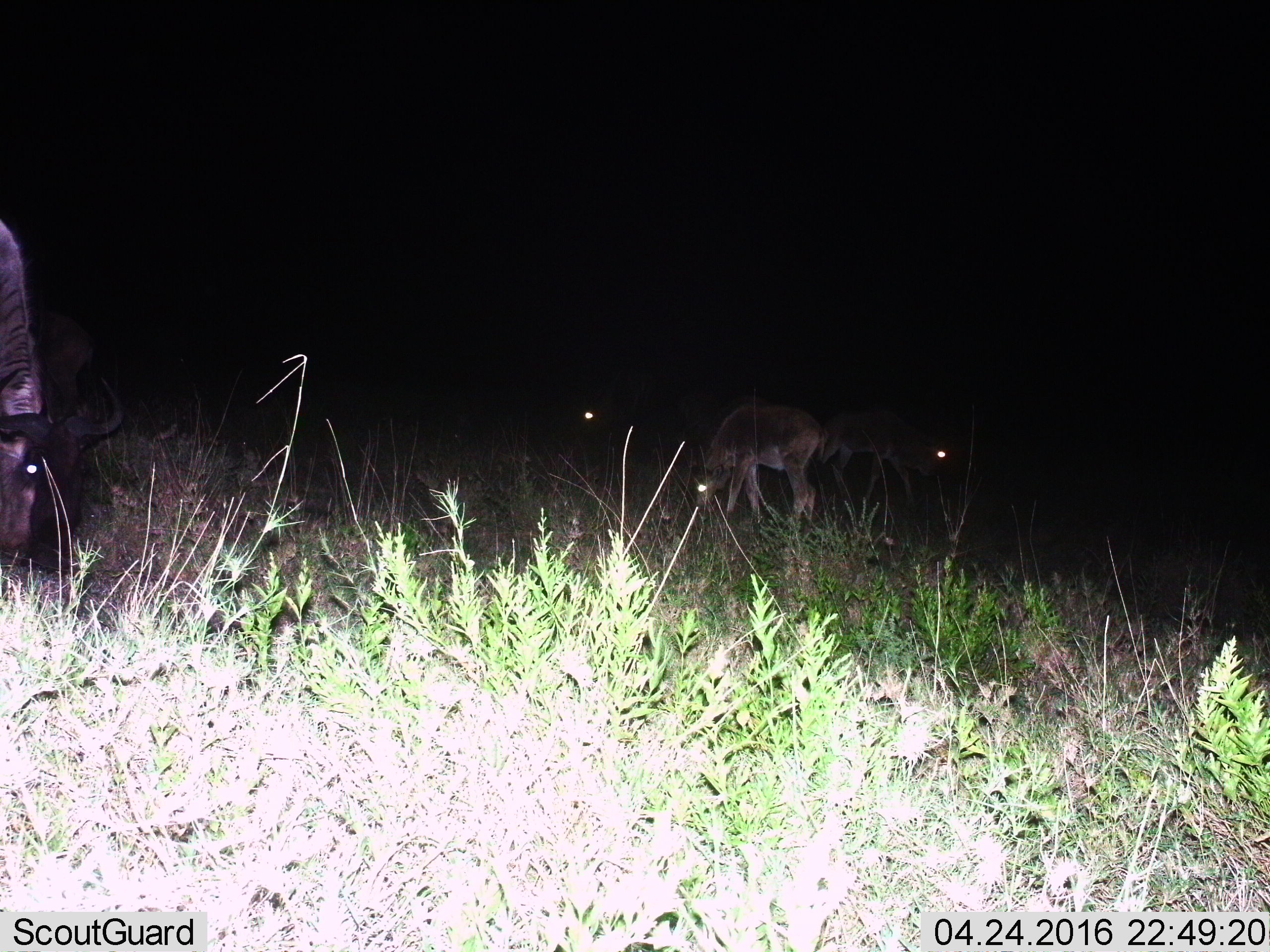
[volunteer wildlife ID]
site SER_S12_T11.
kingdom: Animalia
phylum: Chordata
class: Mammalia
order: Artiodactyla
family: Bovidae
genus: Connochaetes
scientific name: Connochaetes taurinus taurinus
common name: blue wildebeest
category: wildebeestblue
Wildebeestblue (blue wildebeest) (Connochaetes taurinus taurinus), count 4. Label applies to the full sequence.